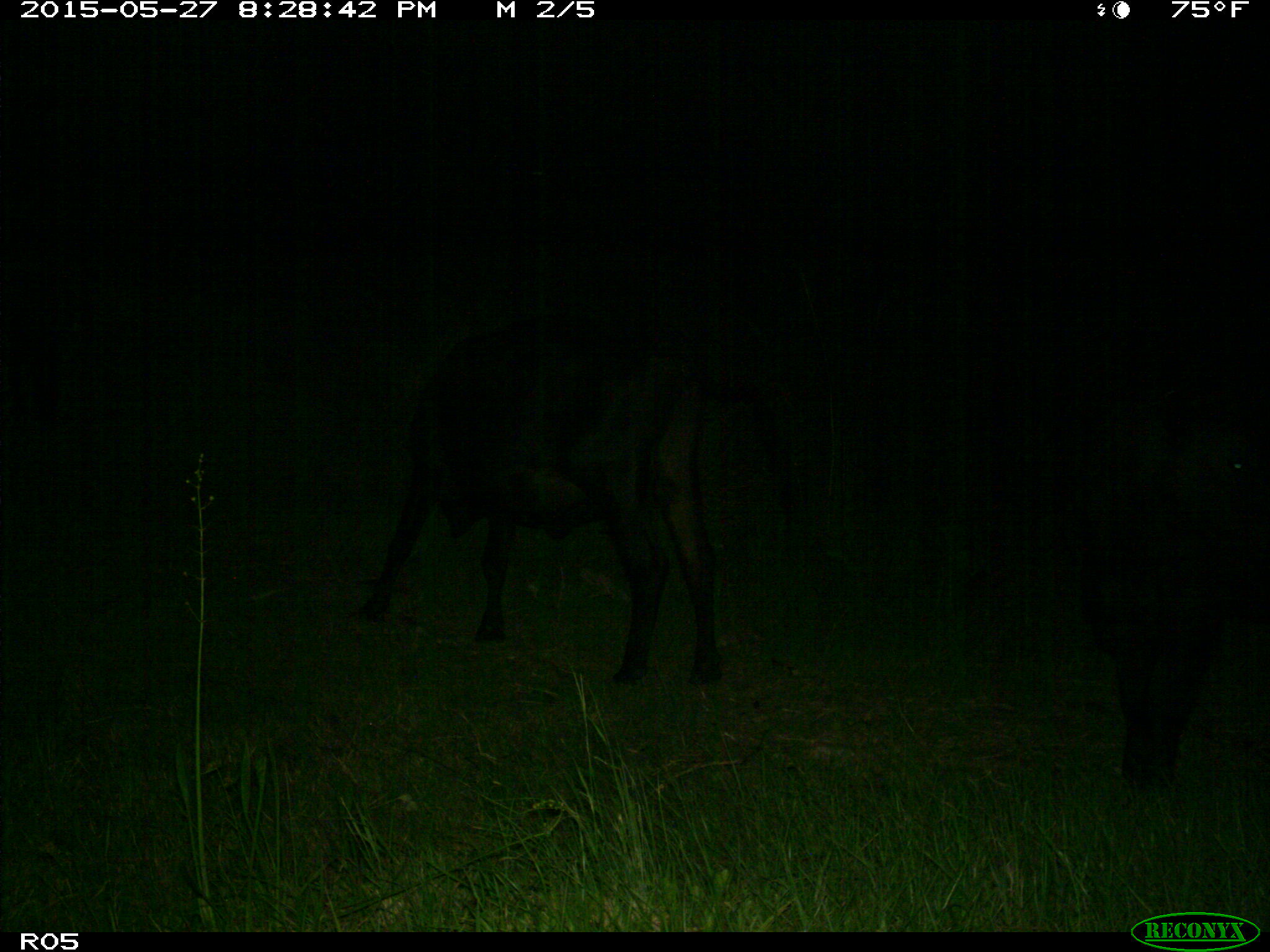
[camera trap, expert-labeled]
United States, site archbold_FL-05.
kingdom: Animalia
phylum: Chordata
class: Mammalia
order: Artiodactyla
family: Bovidae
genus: Bos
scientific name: Bos taurus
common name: domestic cow